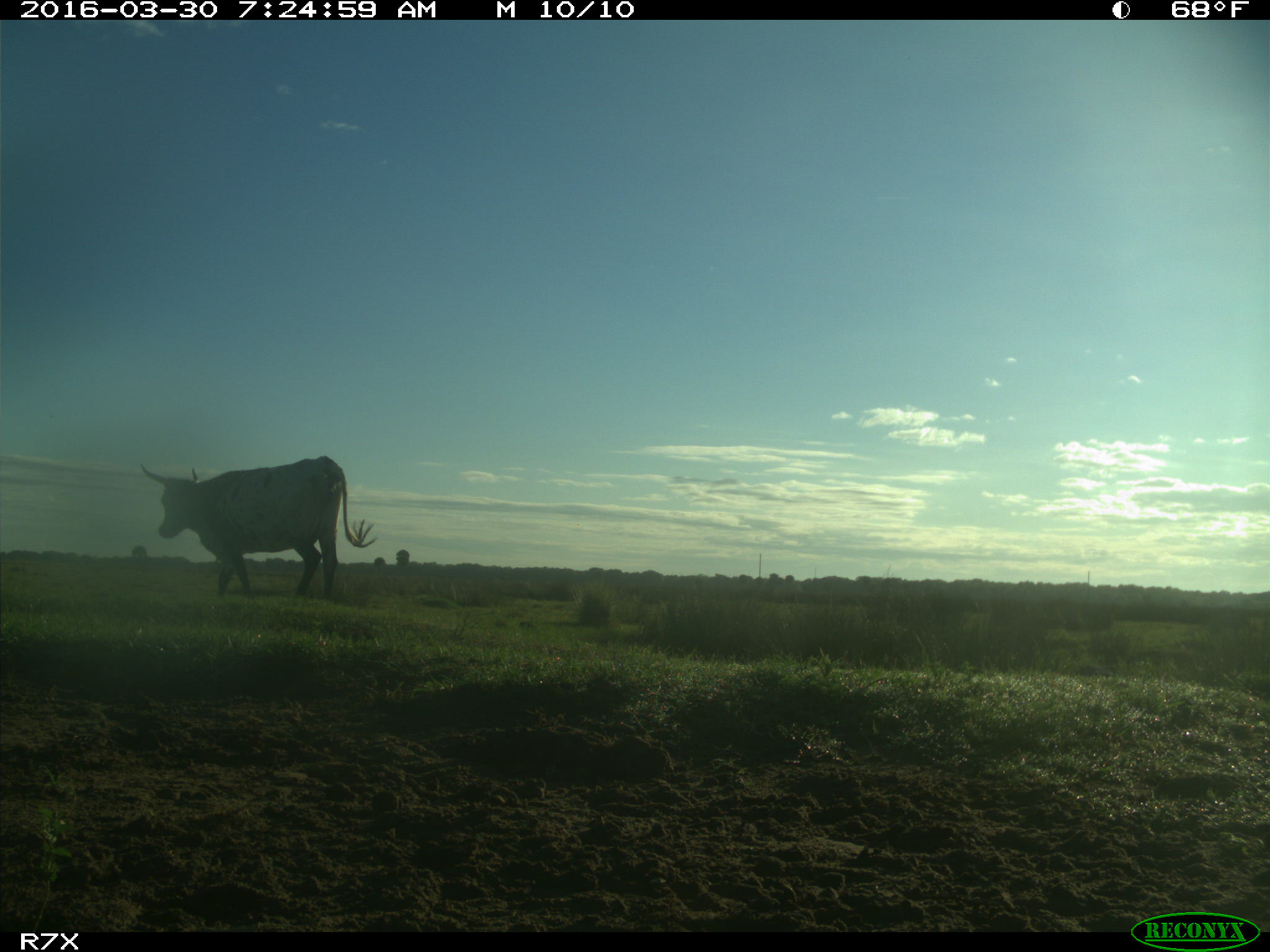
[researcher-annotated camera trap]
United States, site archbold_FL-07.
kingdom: Animalia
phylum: Chordata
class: Mammalia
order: Artiodactyla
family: Bovidae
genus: Bos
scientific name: Bos taurus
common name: domestic cow